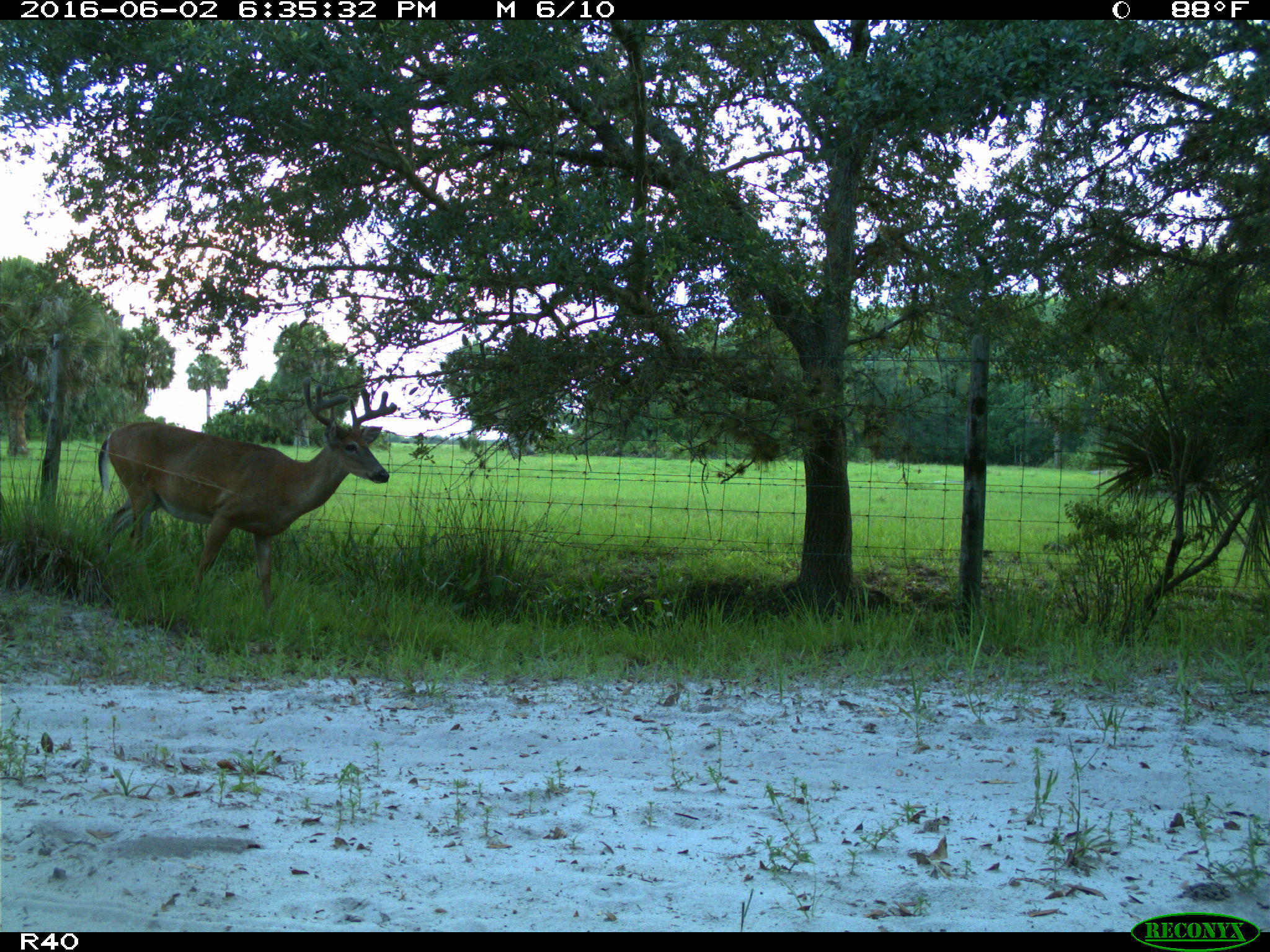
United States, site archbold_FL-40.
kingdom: Animalia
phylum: Chordata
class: Mammalia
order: Artiodactyla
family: Cervidae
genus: Odocoileus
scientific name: Odocoileus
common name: deer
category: unidentified deer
Unidentified deer (deer) (Odocoileus).